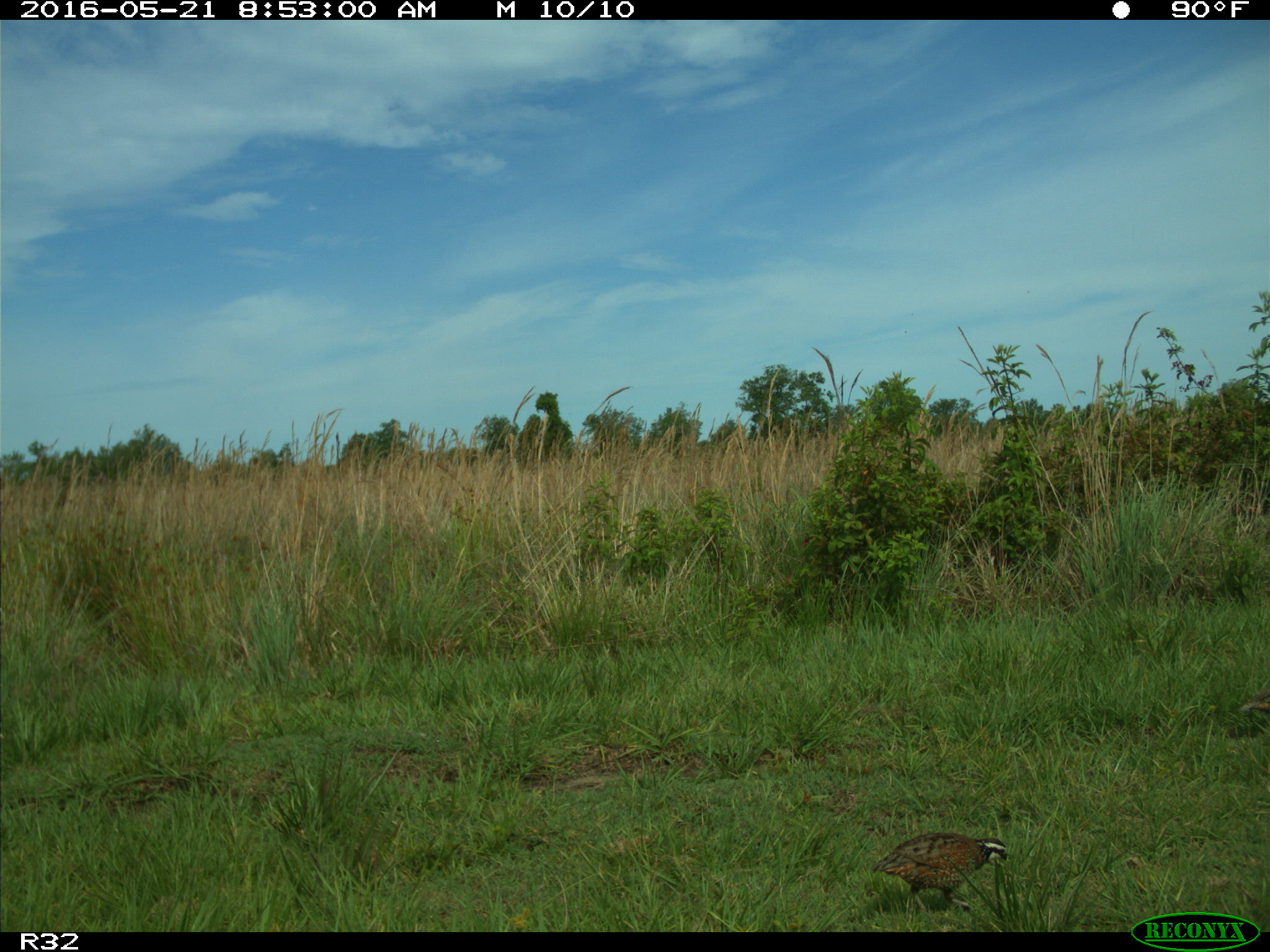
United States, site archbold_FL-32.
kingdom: Animalia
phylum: Chordata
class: Aves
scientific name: Aves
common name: birds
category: unidentified bird